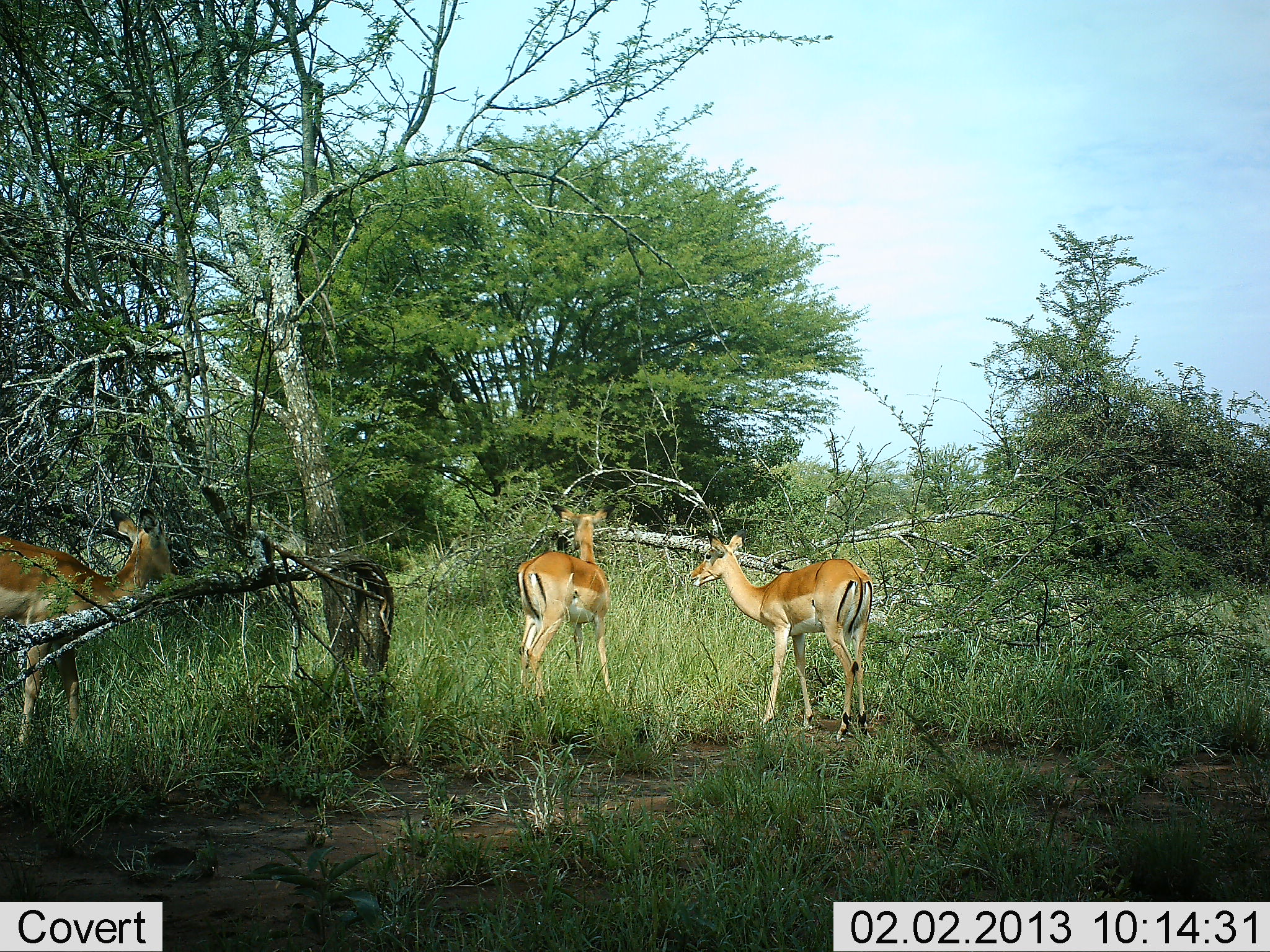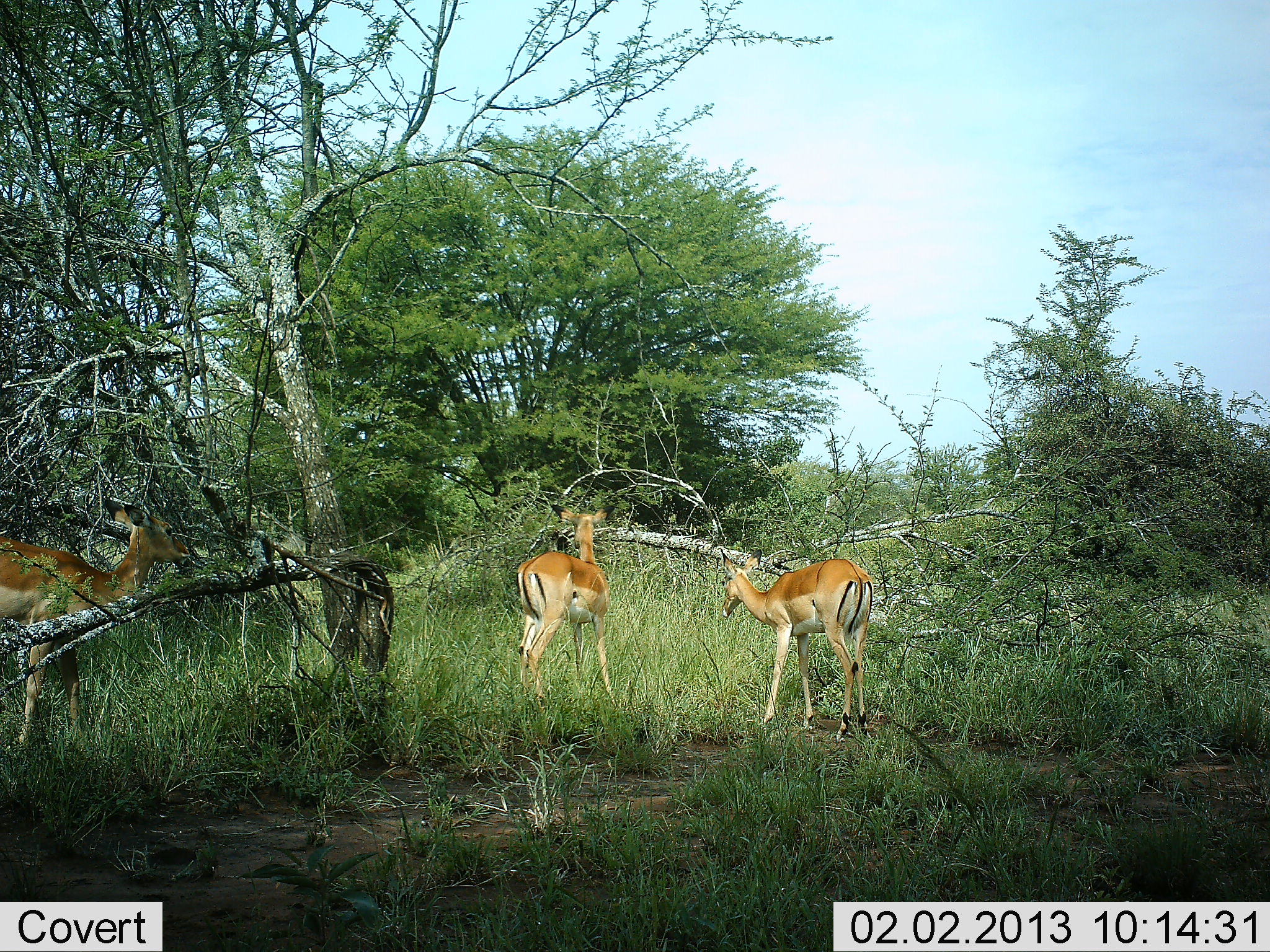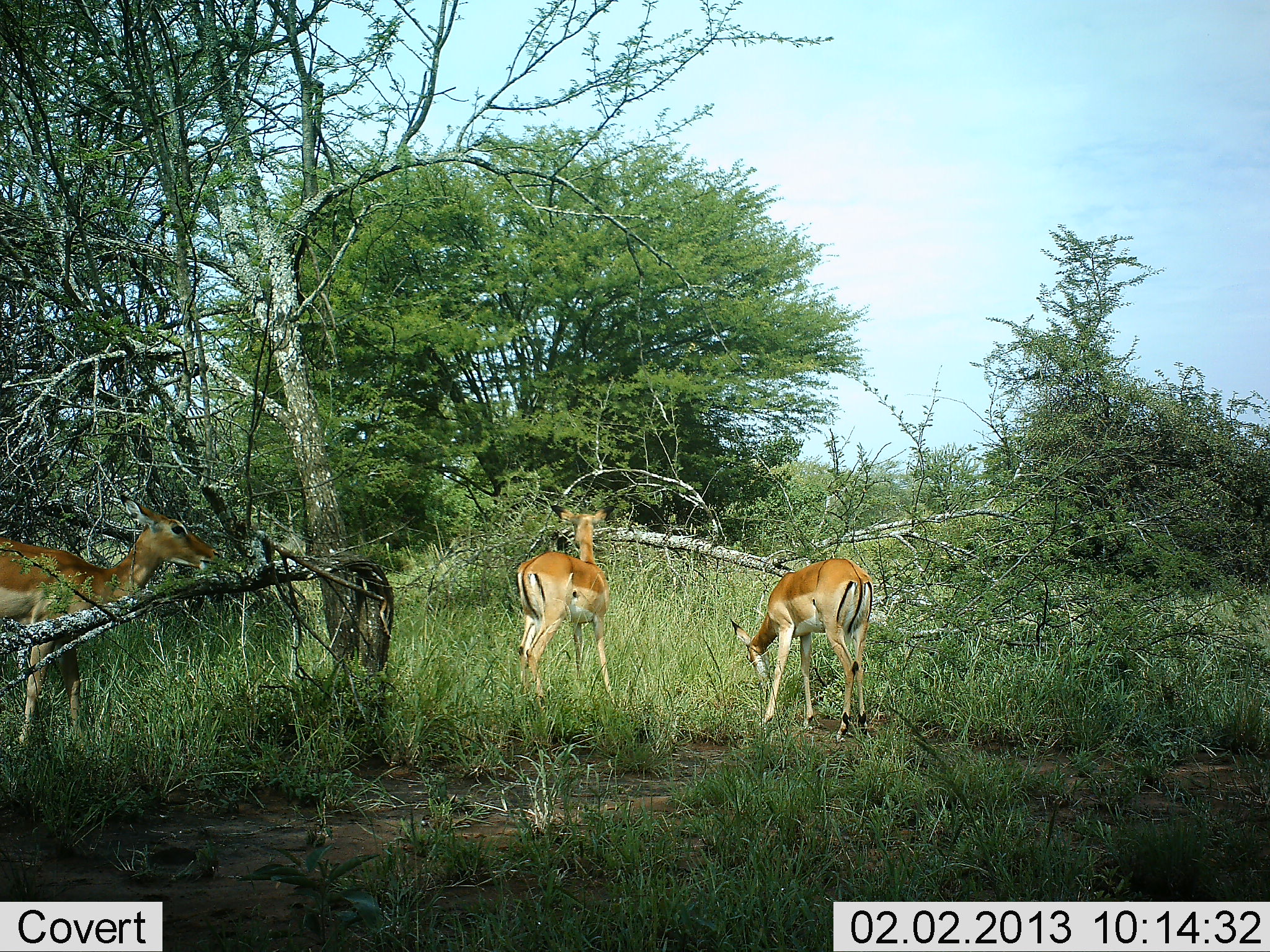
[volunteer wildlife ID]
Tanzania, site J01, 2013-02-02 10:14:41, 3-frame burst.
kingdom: Animalia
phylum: Chordata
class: Mammalia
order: Artiodactyla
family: Bovidae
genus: Aepyceros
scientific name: Aepyceros melampus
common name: impala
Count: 3.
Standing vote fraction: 85%.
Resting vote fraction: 0%.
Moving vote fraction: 0%.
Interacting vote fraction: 0%.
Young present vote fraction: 0%.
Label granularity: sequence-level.